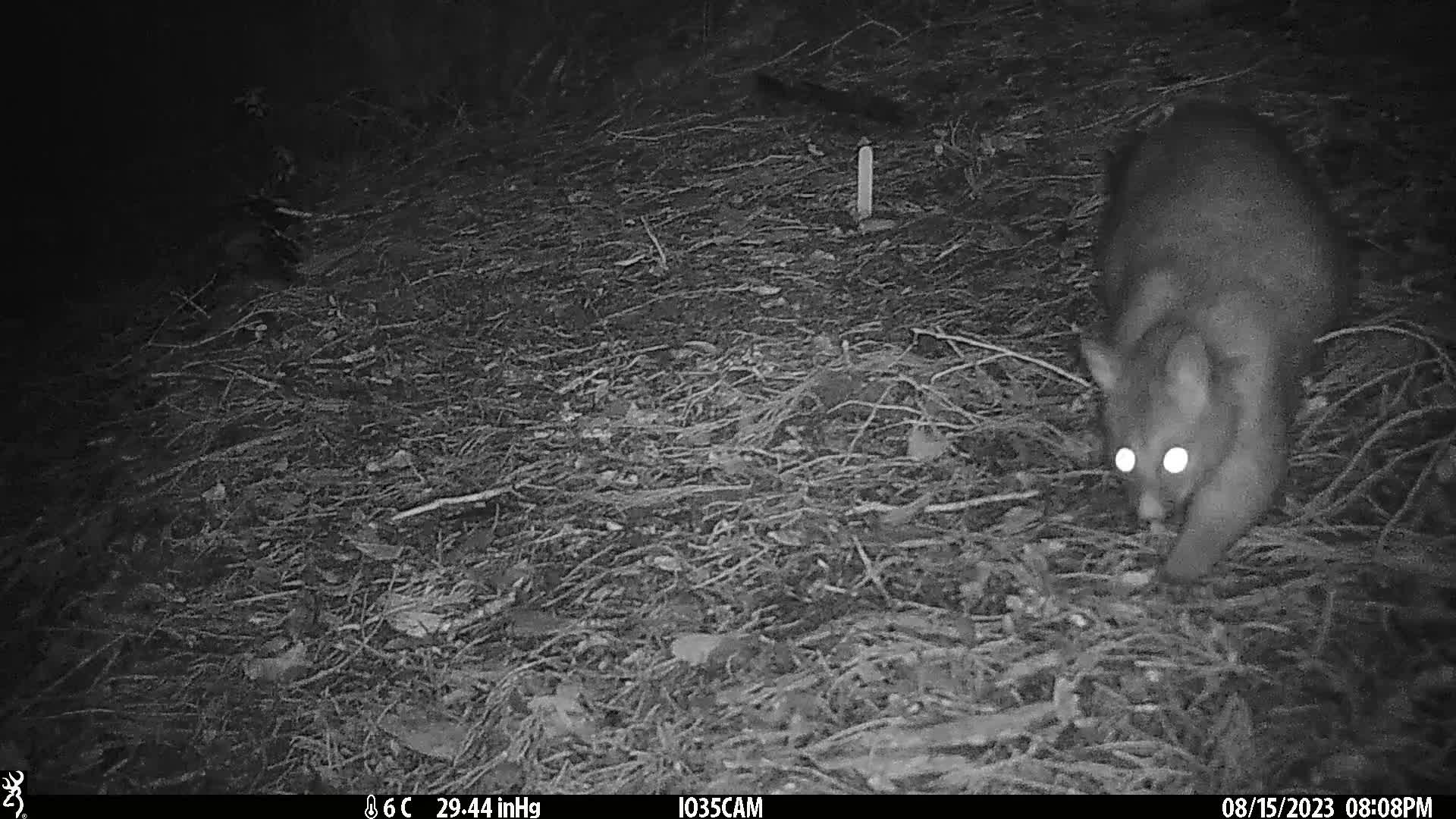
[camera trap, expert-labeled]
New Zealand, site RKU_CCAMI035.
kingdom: Animalia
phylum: Chordata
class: Mammalia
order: Diprotodontia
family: Phalangeridae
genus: Trichosurus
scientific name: Trichosurus vulpecula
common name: common brushtail possum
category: possum